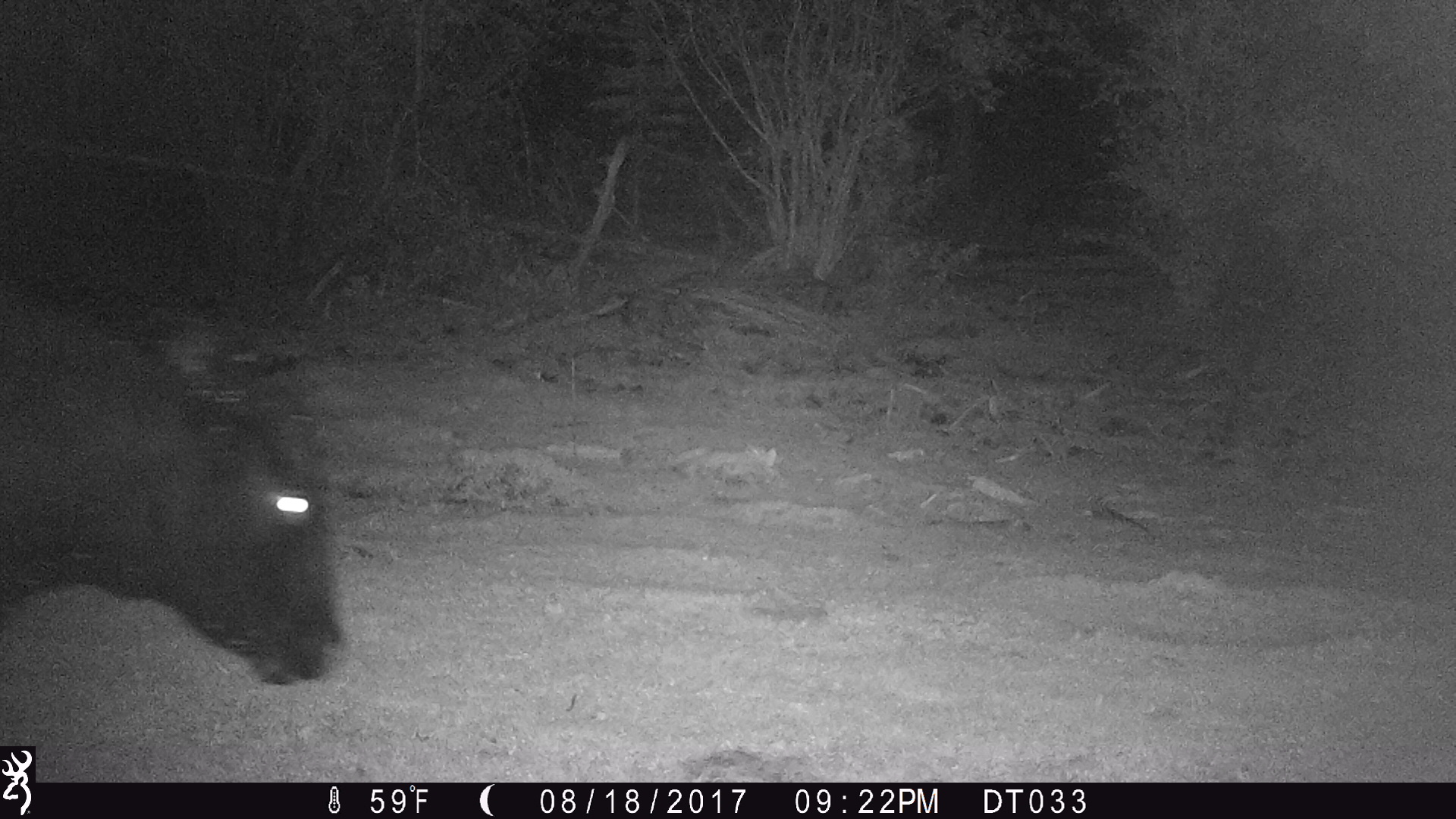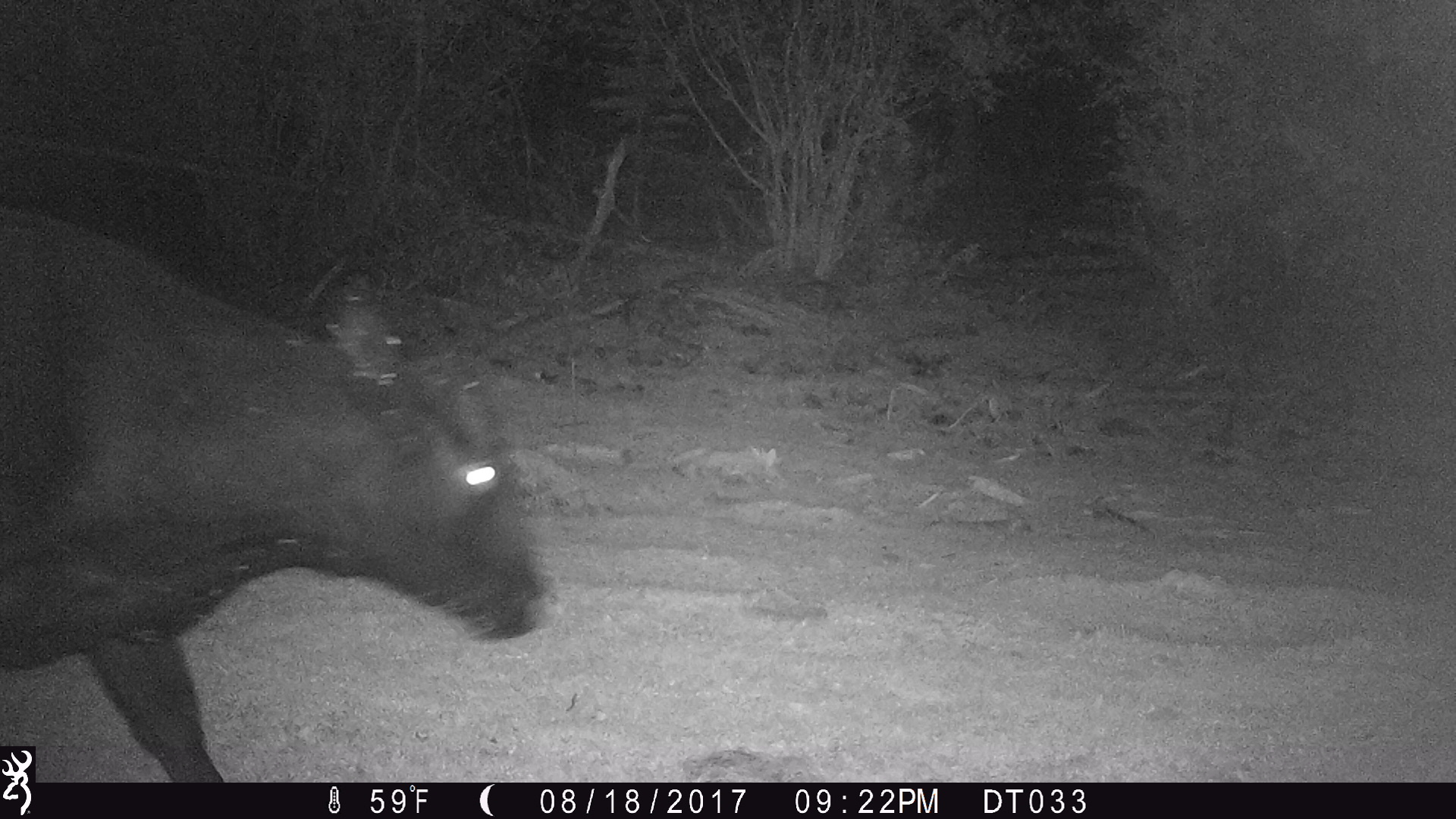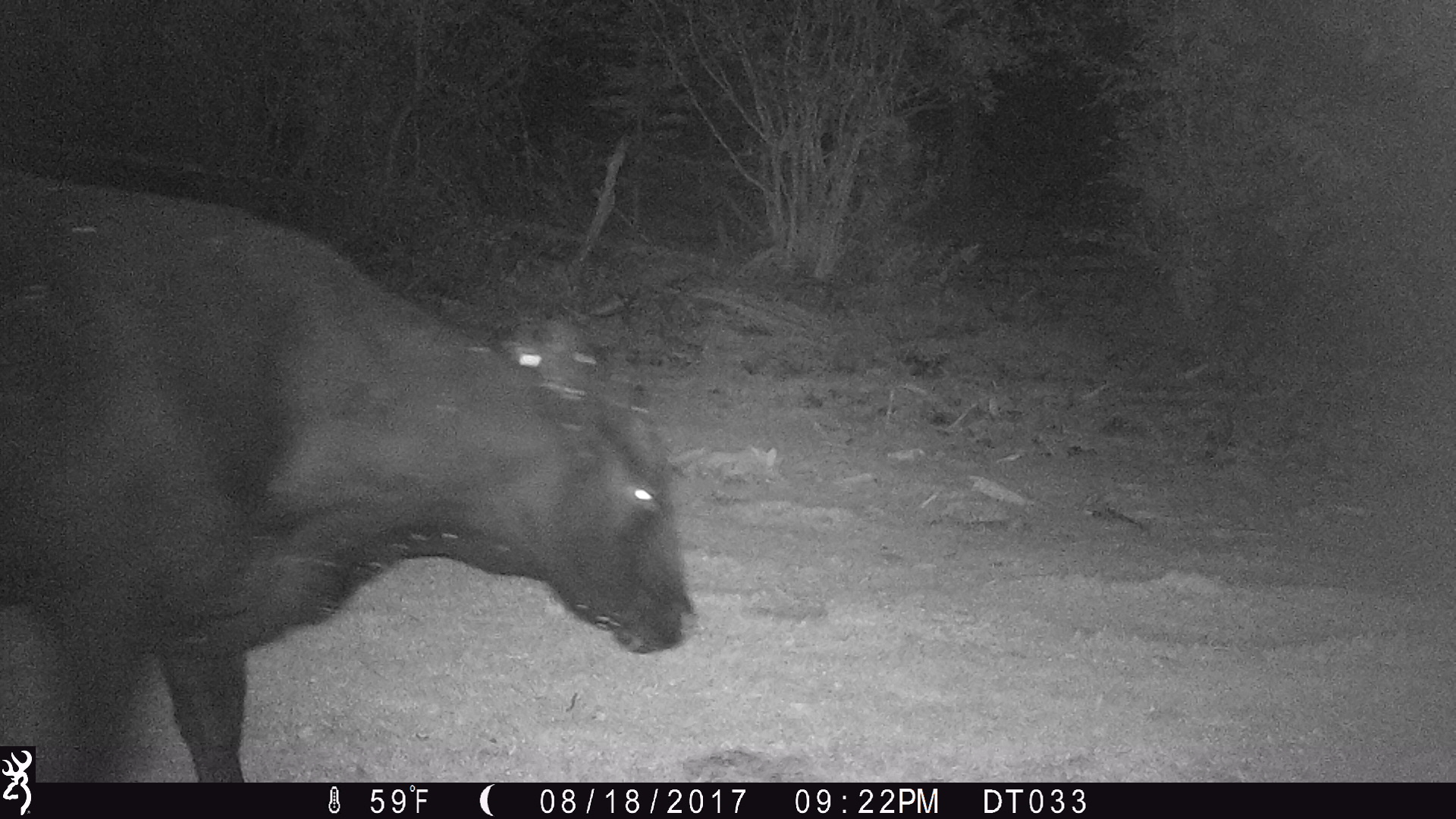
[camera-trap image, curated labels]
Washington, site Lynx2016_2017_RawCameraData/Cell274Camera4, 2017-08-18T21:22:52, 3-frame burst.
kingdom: Animalia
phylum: Chordata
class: Mammalia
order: Artiodactyla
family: Bovidae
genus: Bos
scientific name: Bos taurus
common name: domestic cattle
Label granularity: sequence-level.